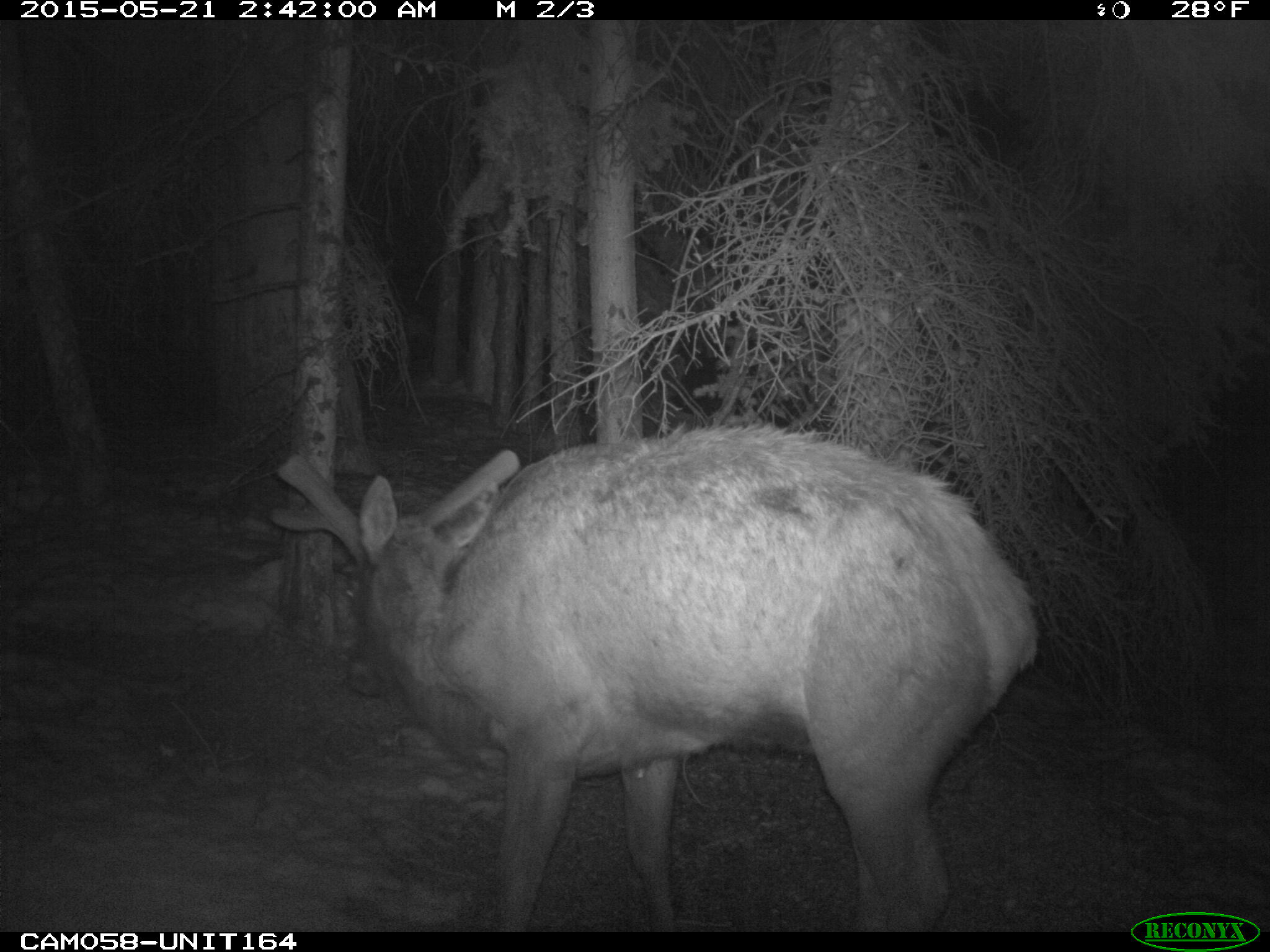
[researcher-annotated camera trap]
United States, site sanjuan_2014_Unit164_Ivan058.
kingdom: Animalia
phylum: Chordata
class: Mammalia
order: Artiodactyla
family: Cervidae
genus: Cervus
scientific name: Cervus elaphus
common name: red deer